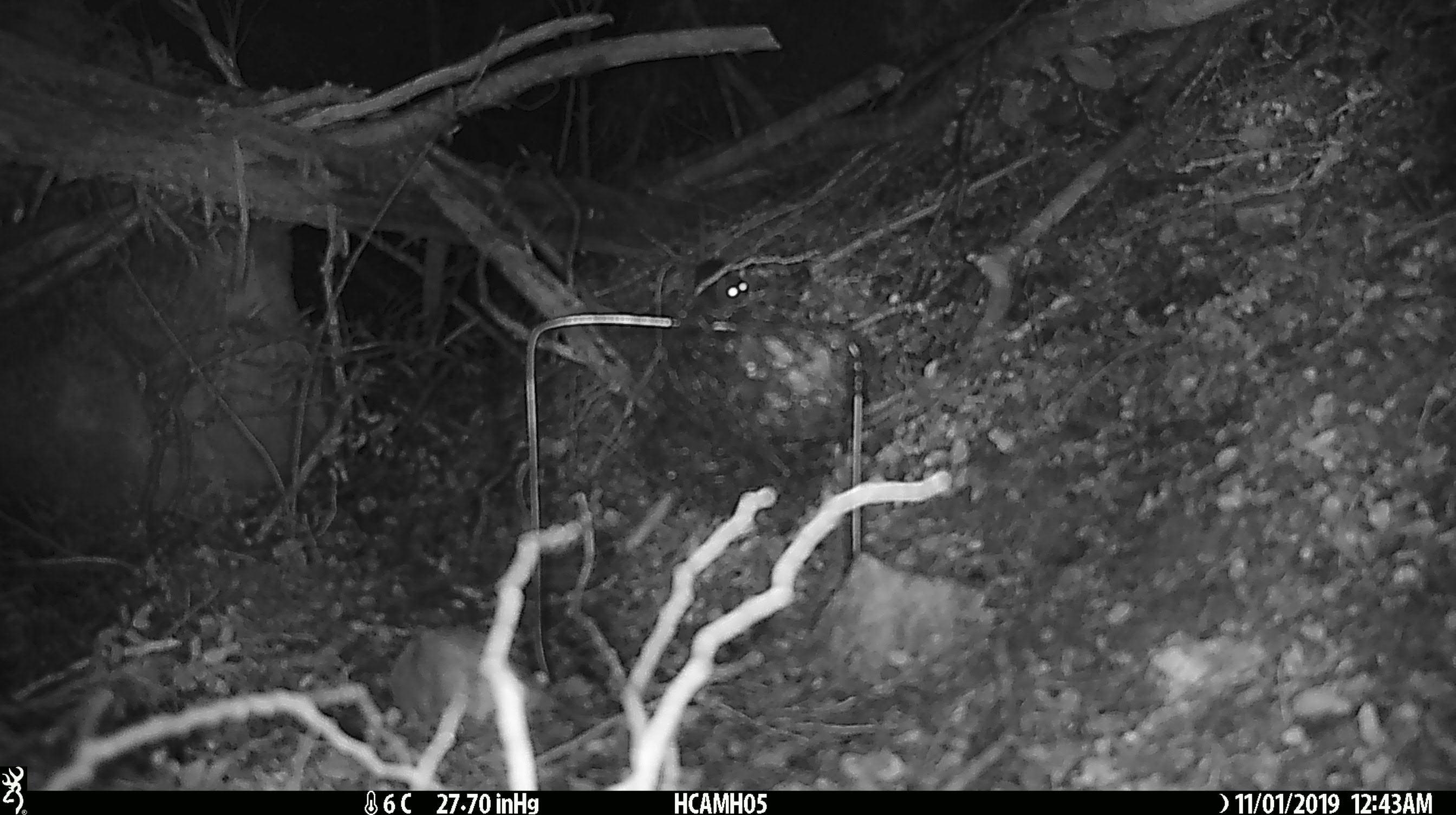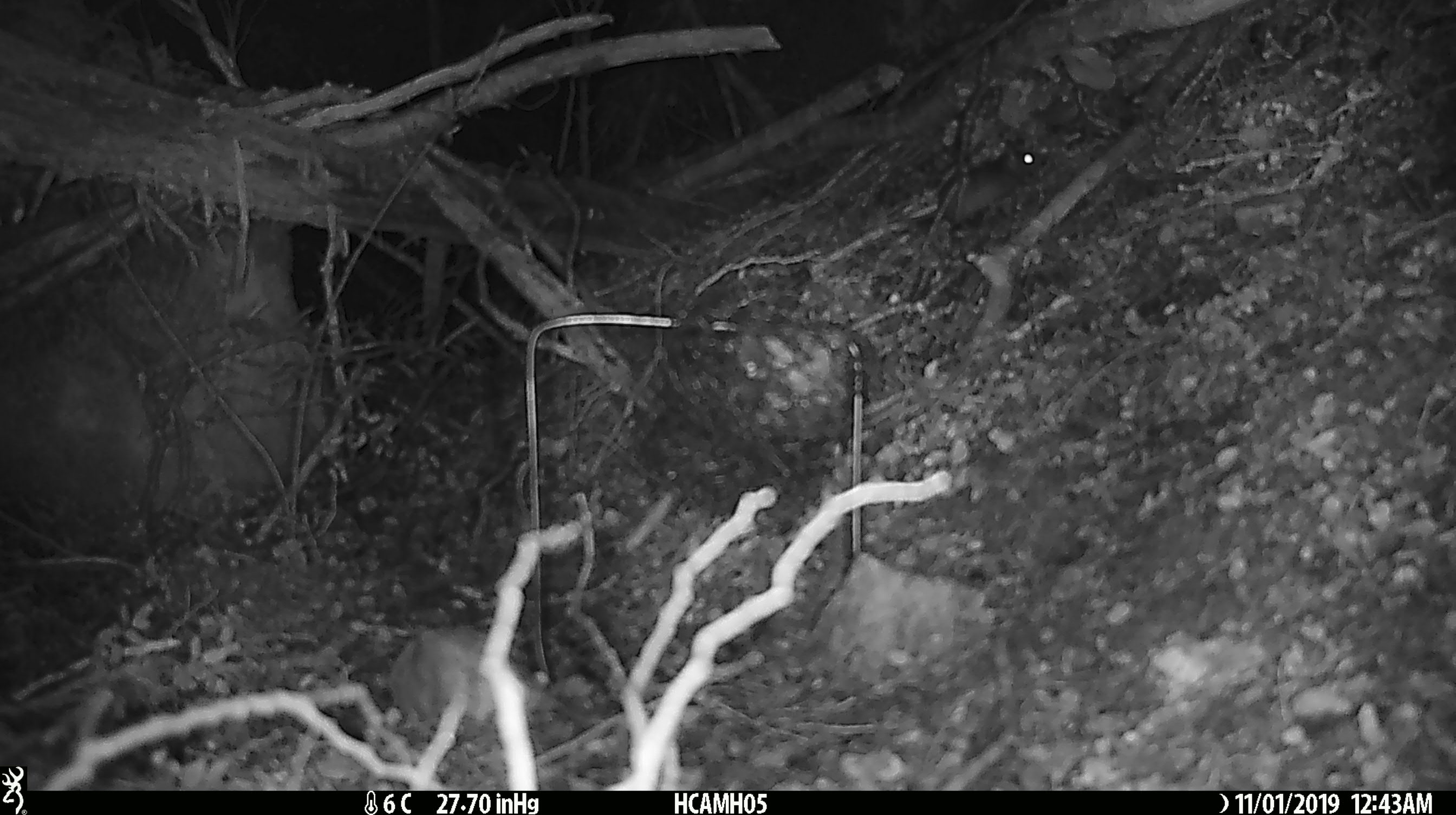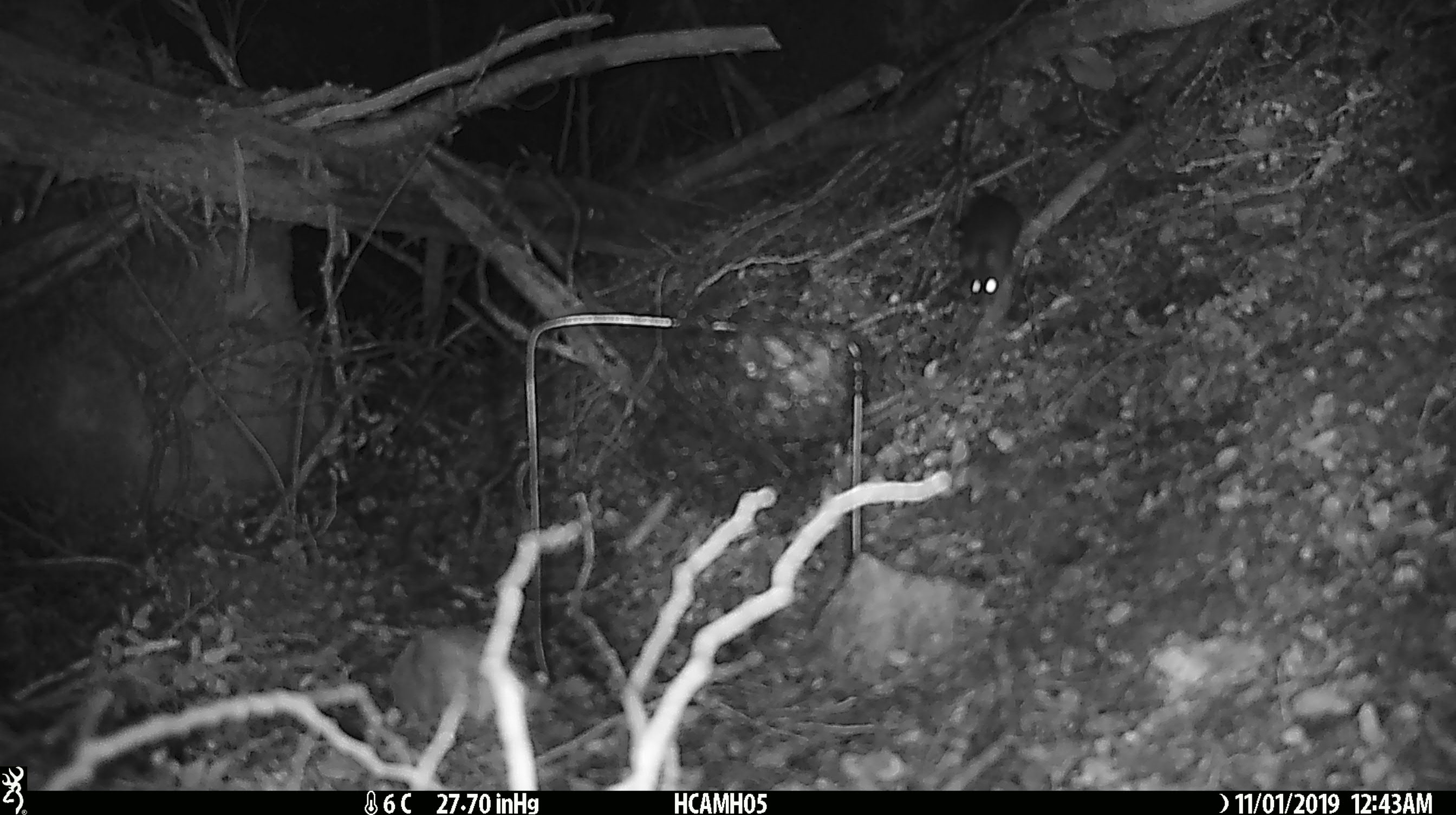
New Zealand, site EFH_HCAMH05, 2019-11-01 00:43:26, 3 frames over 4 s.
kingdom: Animalia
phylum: Chordata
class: Mammalia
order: Rodentia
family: Muridae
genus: Mus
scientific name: Mus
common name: mouse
Mouse (Mus).